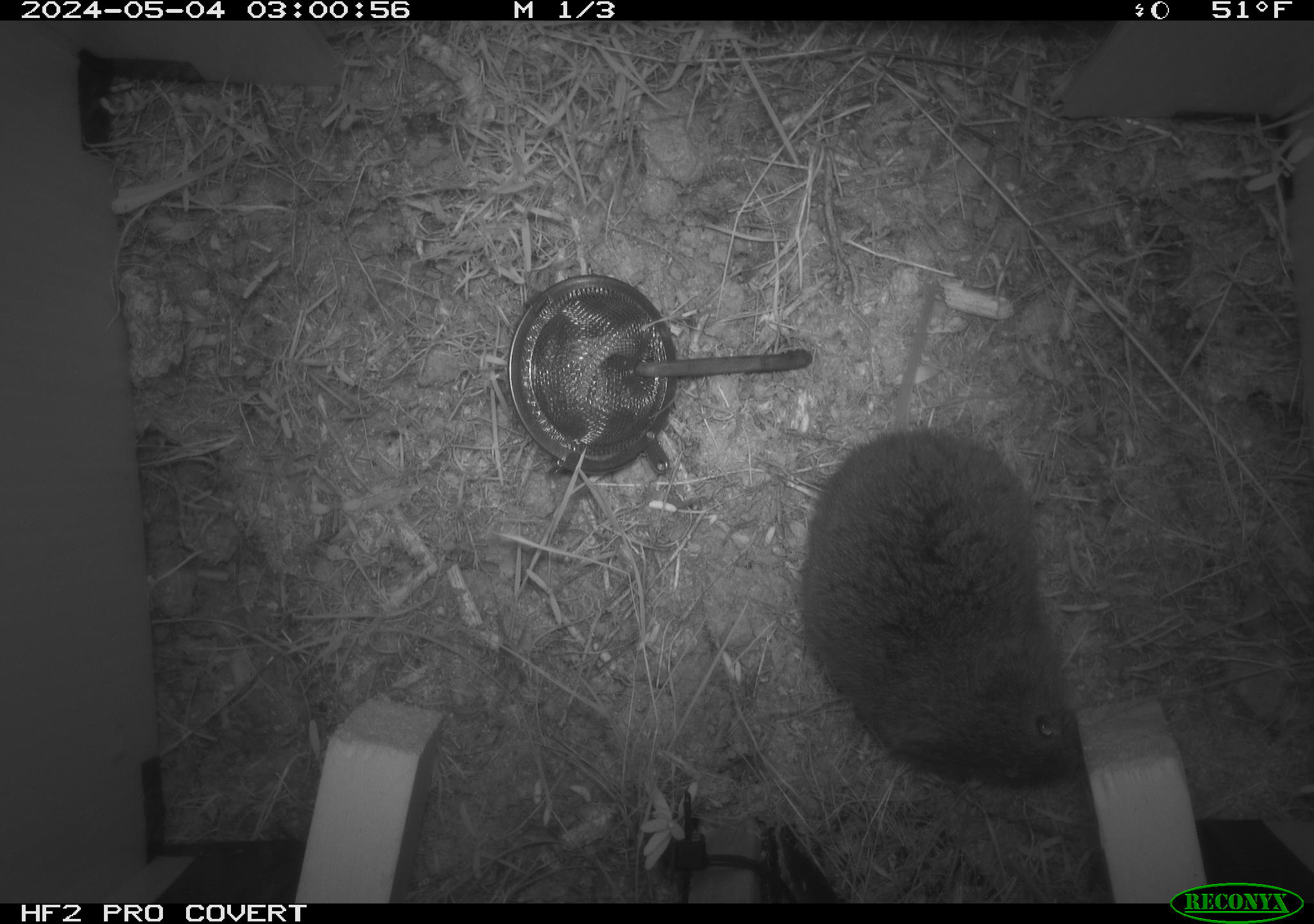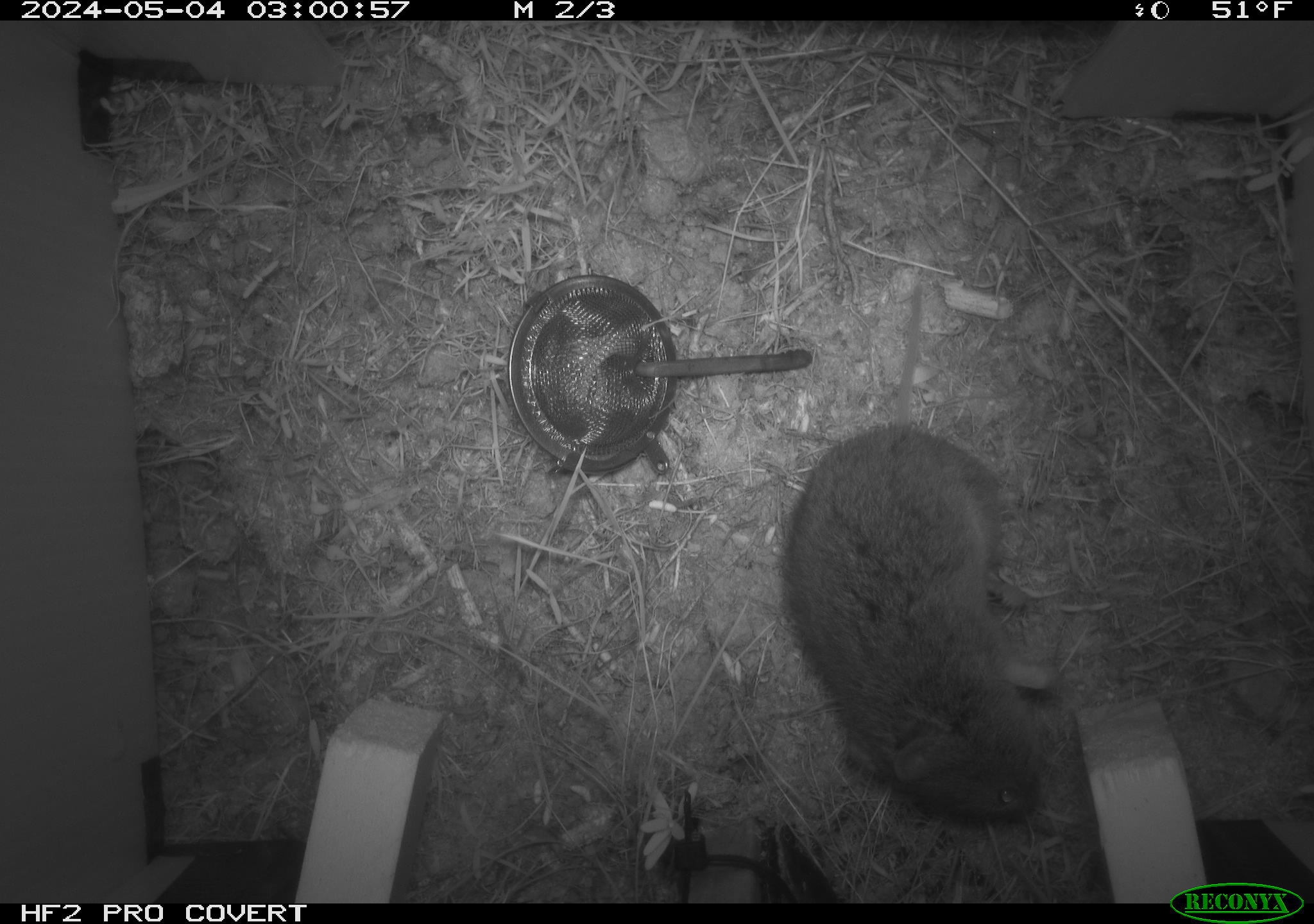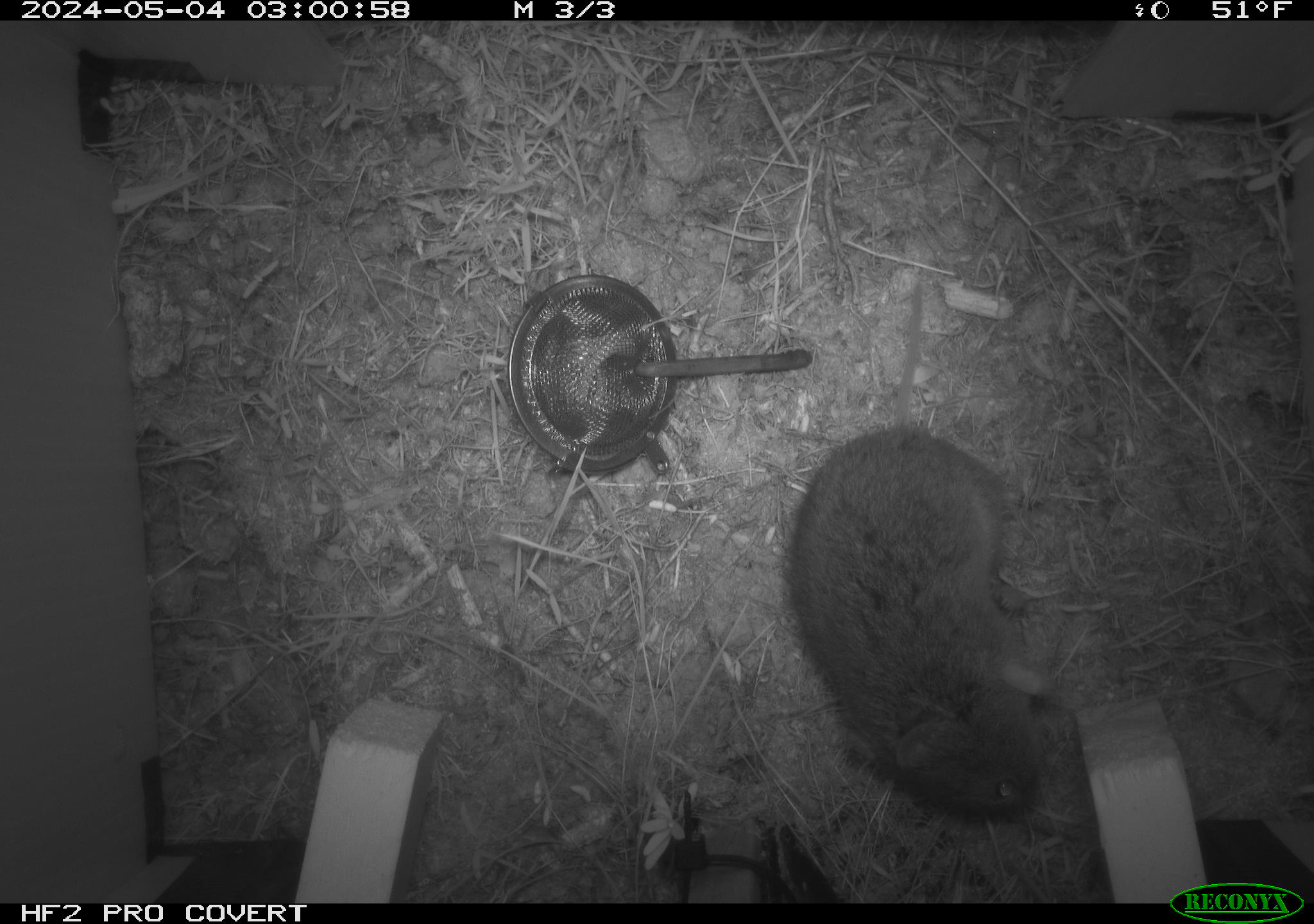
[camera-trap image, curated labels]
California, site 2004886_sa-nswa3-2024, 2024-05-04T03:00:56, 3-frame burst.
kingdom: Animalia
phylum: Chordata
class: Mammalia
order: Rodentia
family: Cricetidae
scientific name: Arvicolinae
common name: voles, lemmings, and muskrats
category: arvicolinae subfamily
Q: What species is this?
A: Arvicolinae subfamily (voles, lemmings, and muskrats) (Arvicolinae).